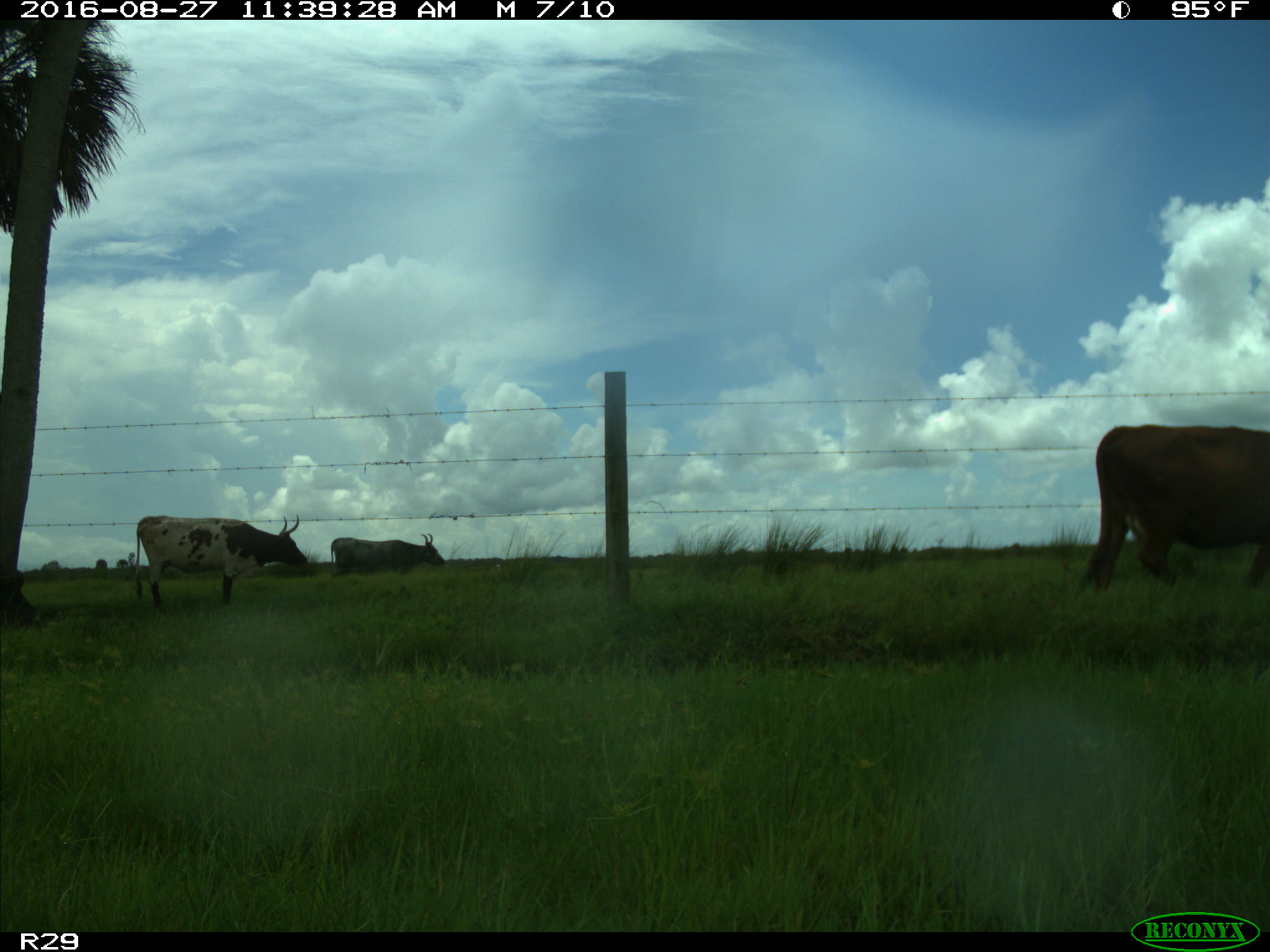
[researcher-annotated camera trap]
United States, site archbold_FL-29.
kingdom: Animalia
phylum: Chordata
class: Mammalia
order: Artiodactyla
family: Bovidae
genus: Bos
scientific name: Bos taurus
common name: domestic cow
Bos taurus (domestic cow).